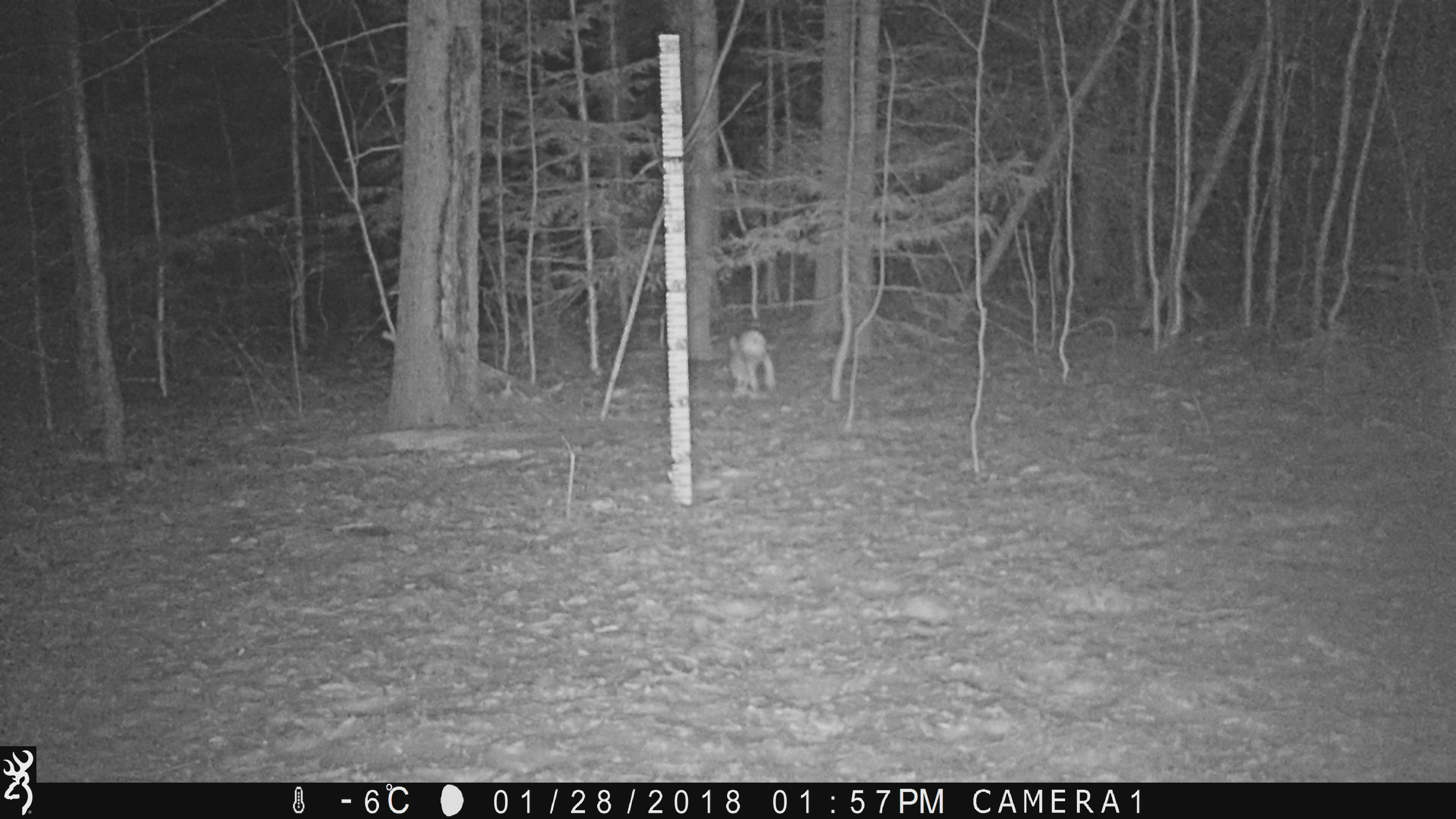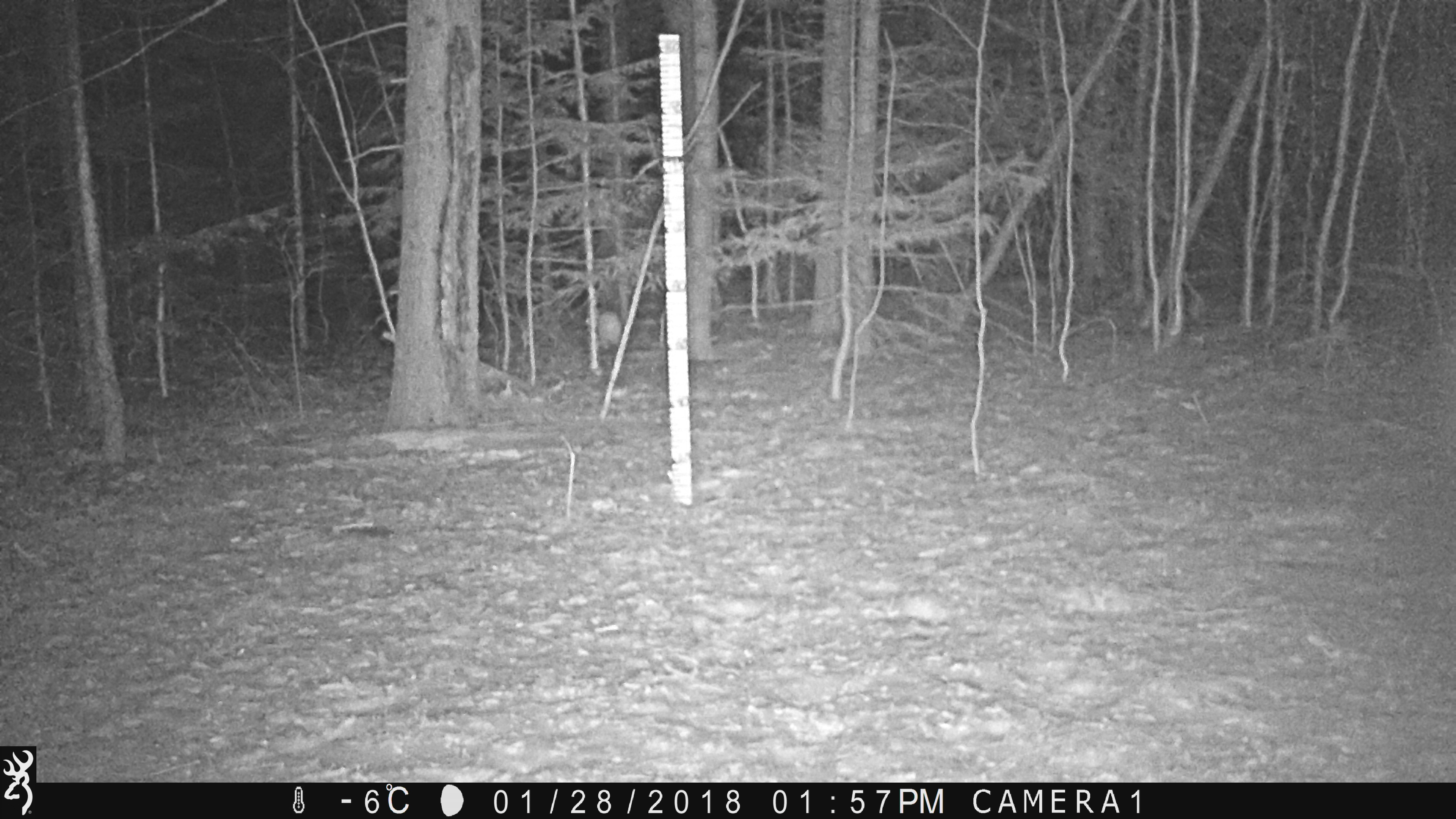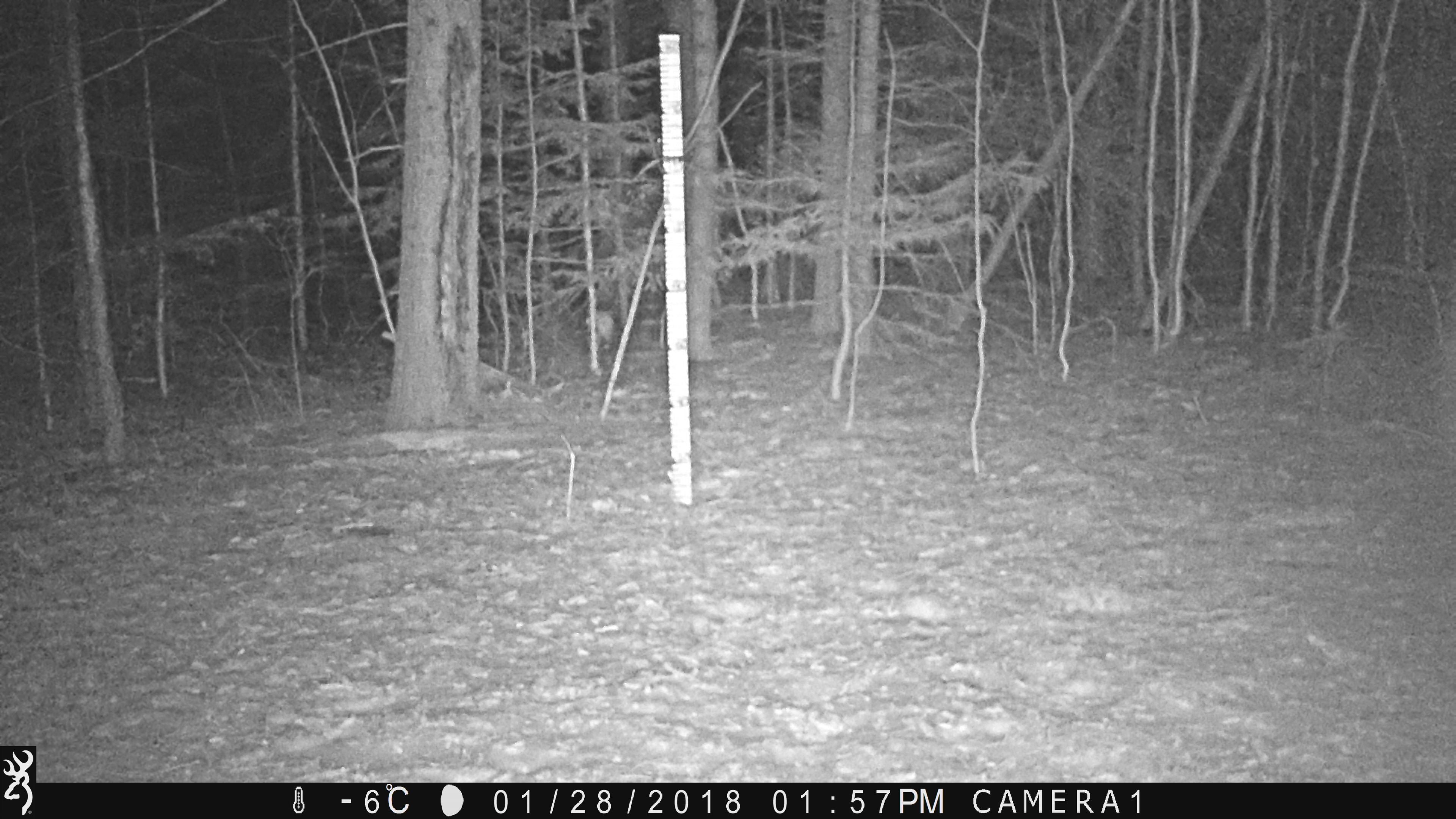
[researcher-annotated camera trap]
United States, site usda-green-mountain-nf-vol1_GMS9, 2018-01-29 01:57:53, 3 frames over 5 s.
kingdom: Animalia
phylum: Chordata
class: Mammalia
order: Lagomorpha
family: Leporidae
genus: Lepus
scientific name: Lepus americanus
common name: snowshoe hare